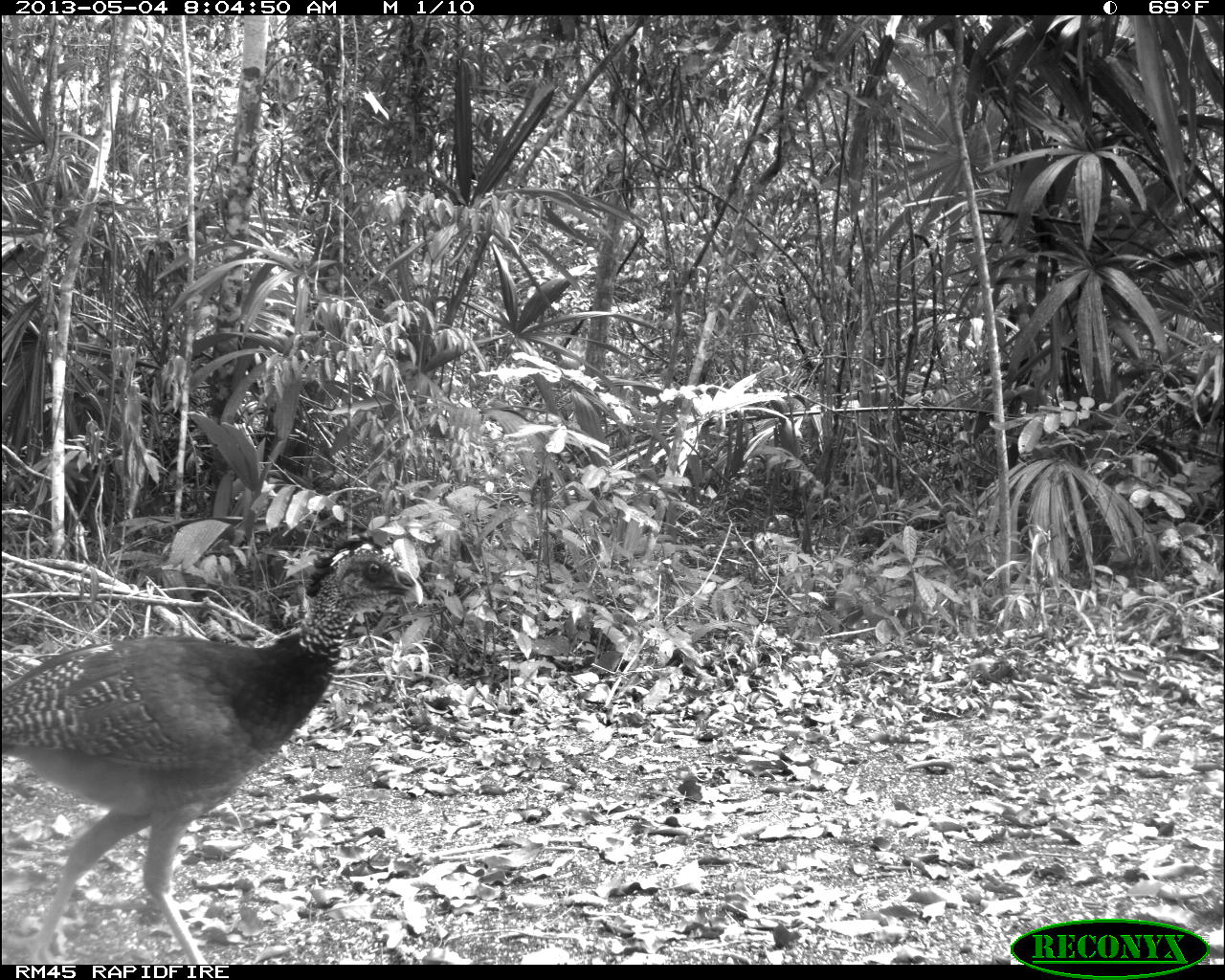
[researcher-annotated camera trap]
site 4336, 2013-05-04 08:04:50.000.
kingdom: Animalia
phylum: Chordata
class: Aves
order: Galliformes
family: Cracidae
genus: Crax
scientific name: Crax rubra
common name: great curassow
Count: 1.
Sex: female.